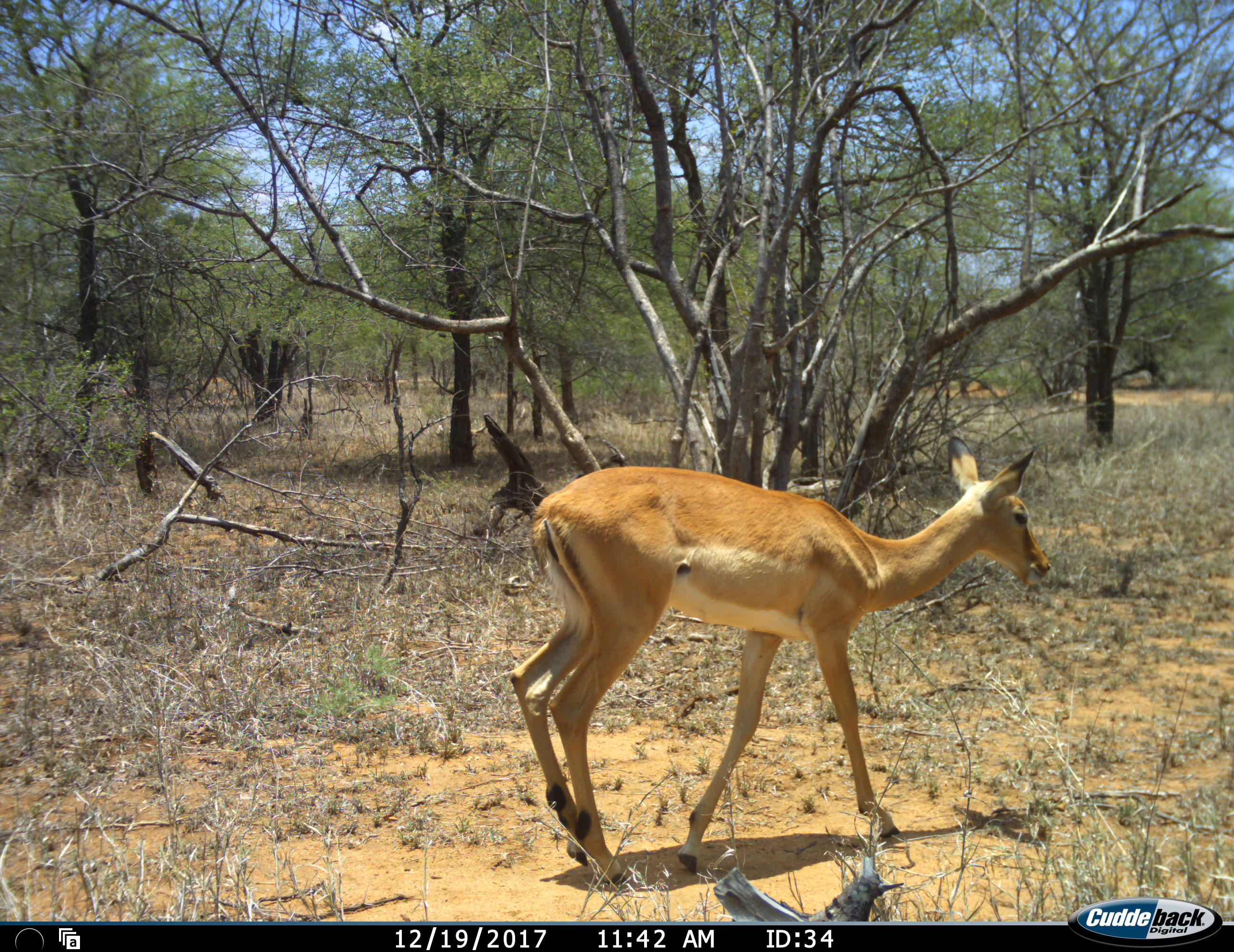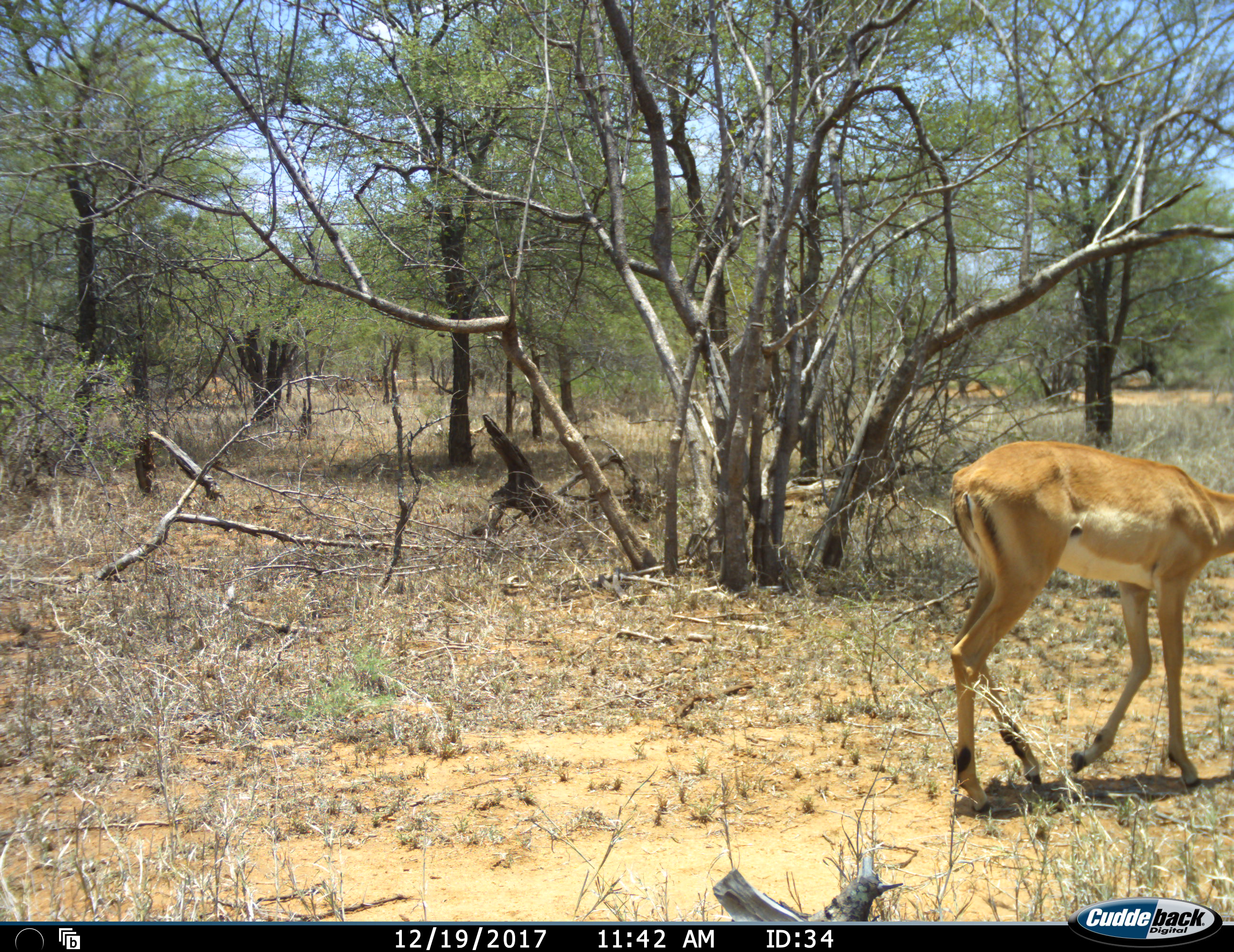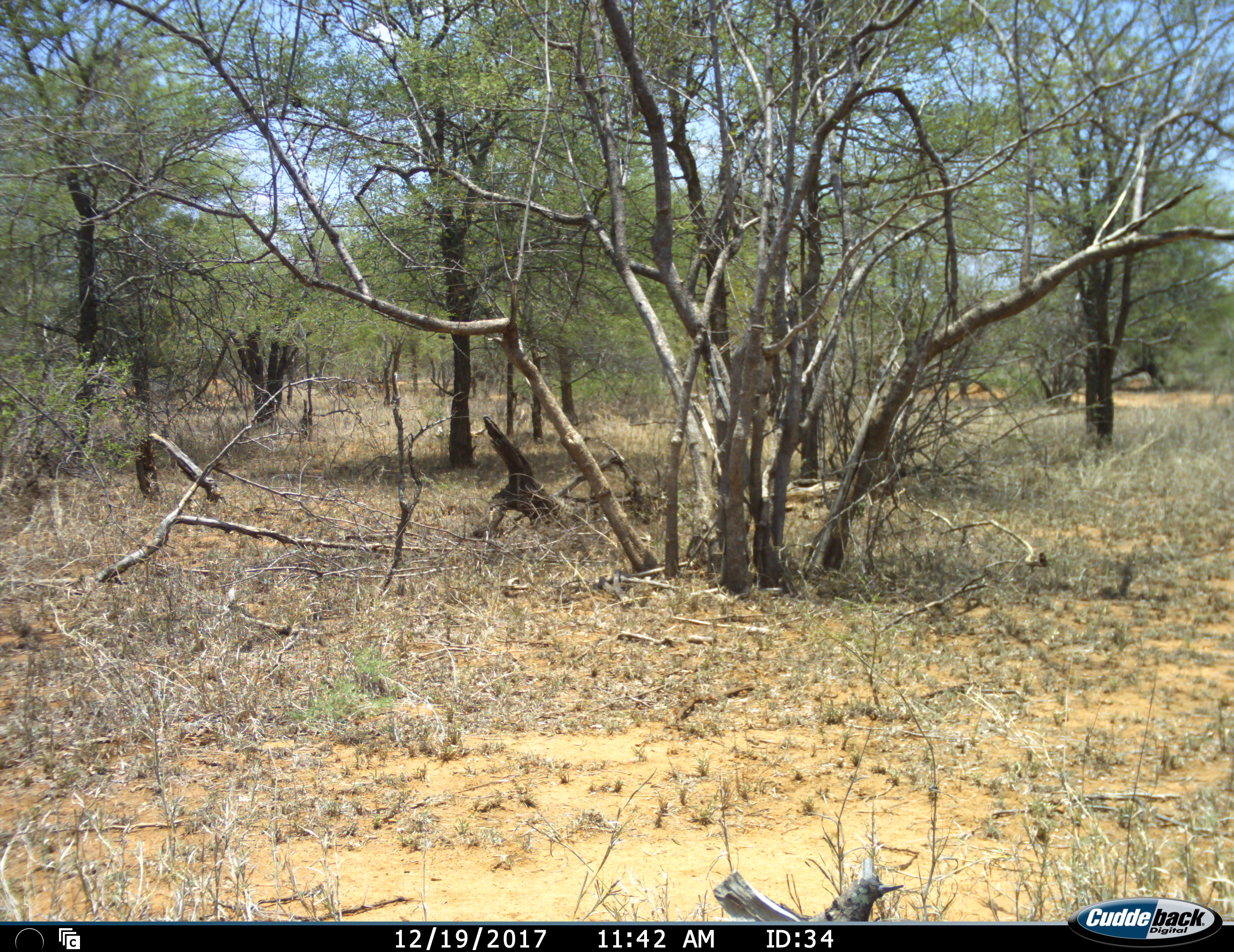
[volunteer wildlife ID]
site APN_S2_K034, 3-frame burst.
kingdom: Animalia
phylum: Chordata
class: Mammalia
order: Artiodactyla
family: Bovidae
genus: Aepyceros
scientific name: Aepyceros melampus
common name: impala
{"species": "impala (Aepyceros melampus)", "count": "1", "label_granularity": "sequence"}